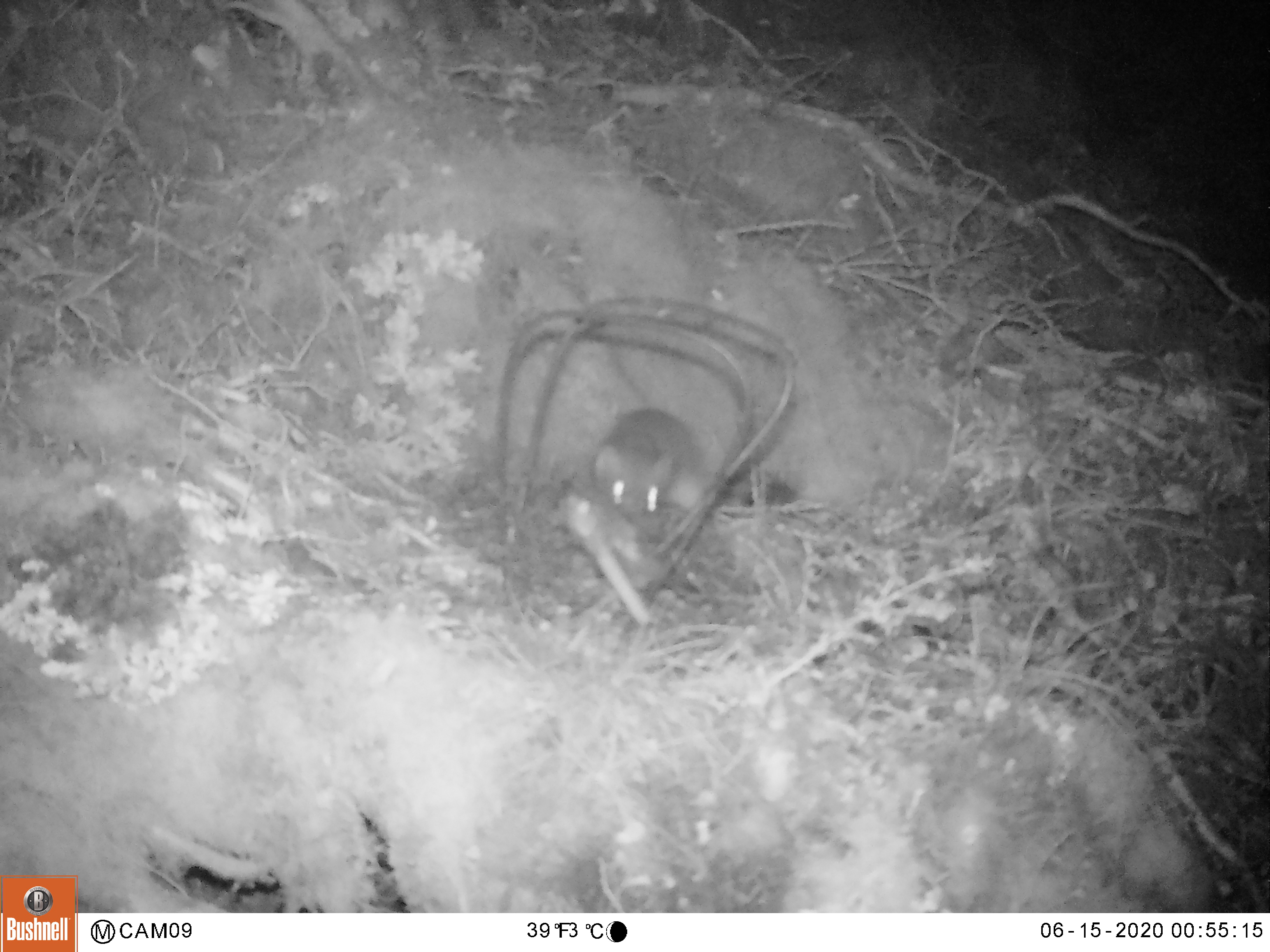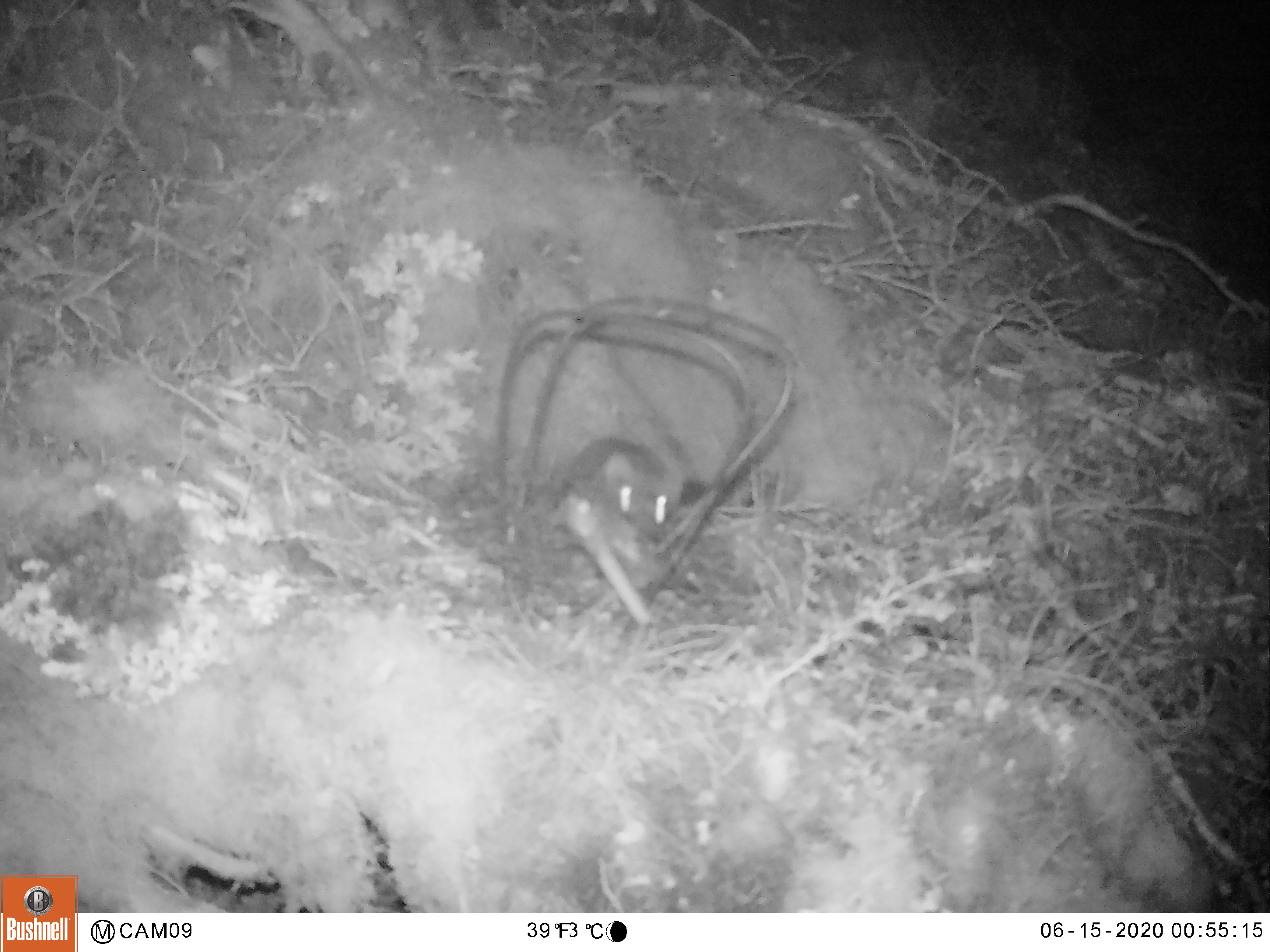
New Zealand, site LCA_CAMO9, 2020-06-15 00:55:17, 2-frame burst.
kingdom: Animalia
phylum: Chordata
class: Mammalia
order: Carnivora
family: Mustelidae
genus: Mustela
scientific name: Mustela erminea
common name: stoat